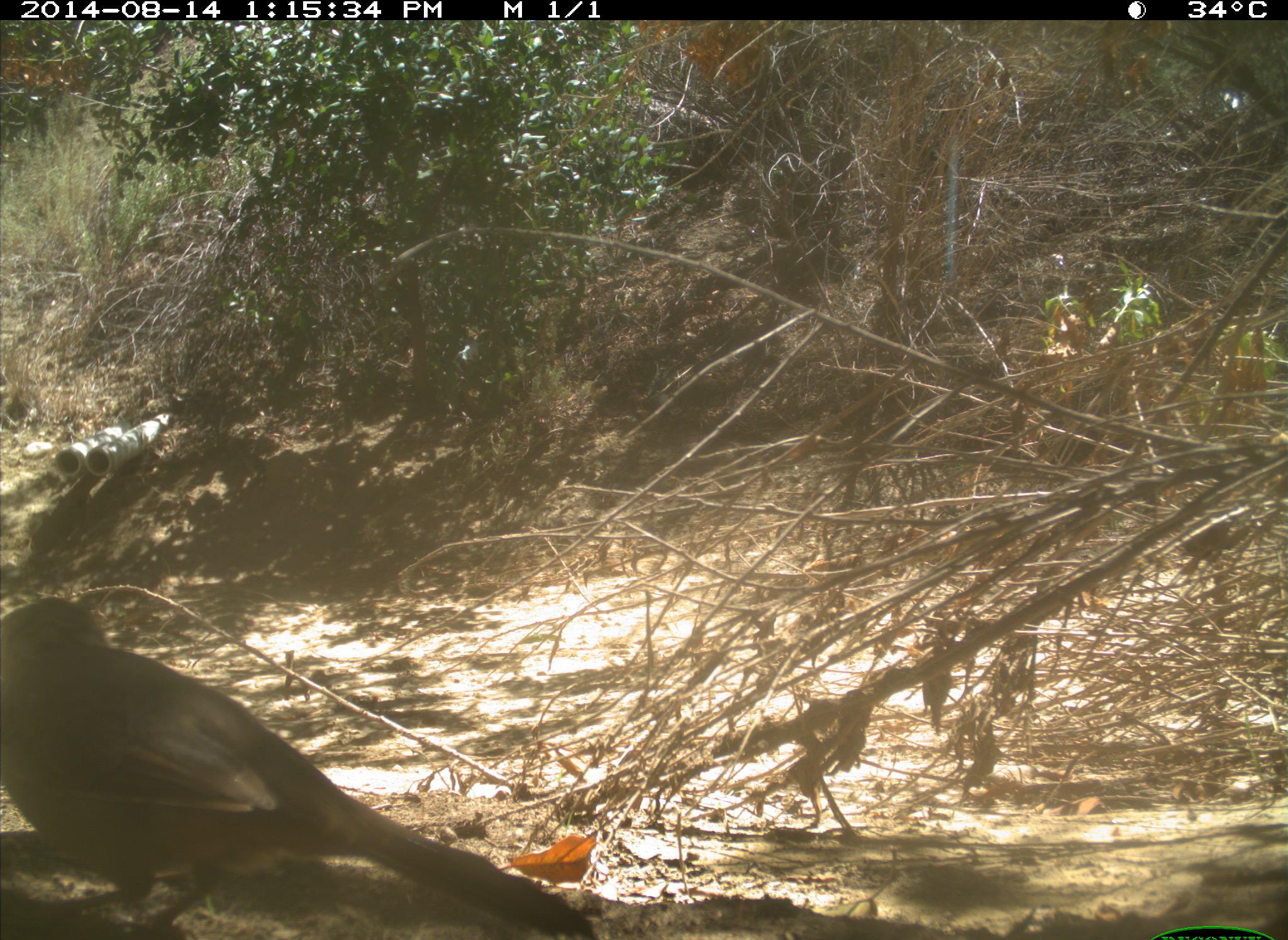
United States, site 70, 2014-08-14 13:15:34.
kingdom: Animalia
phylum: Chordata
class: Aves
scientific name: Aves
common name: bird